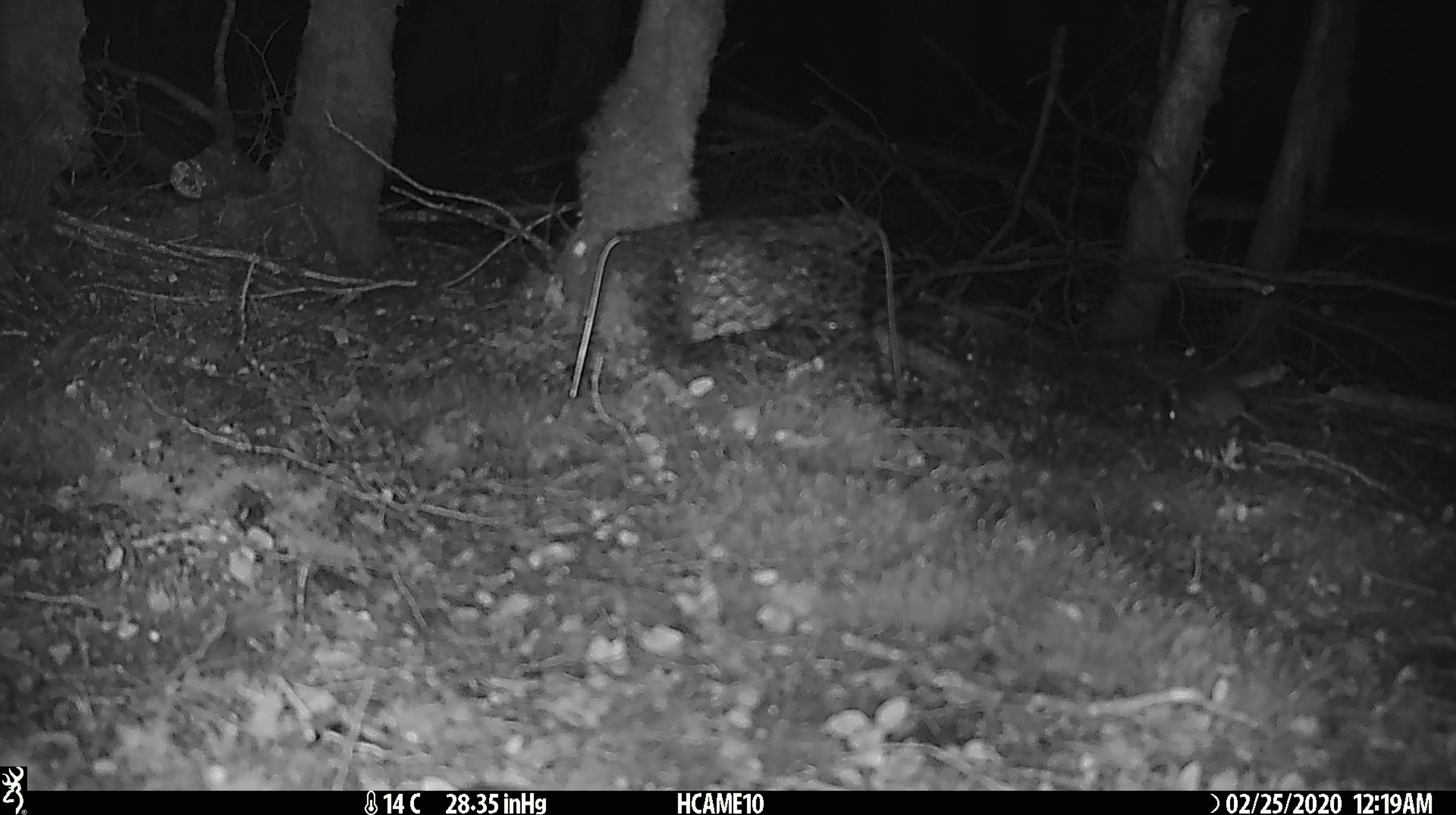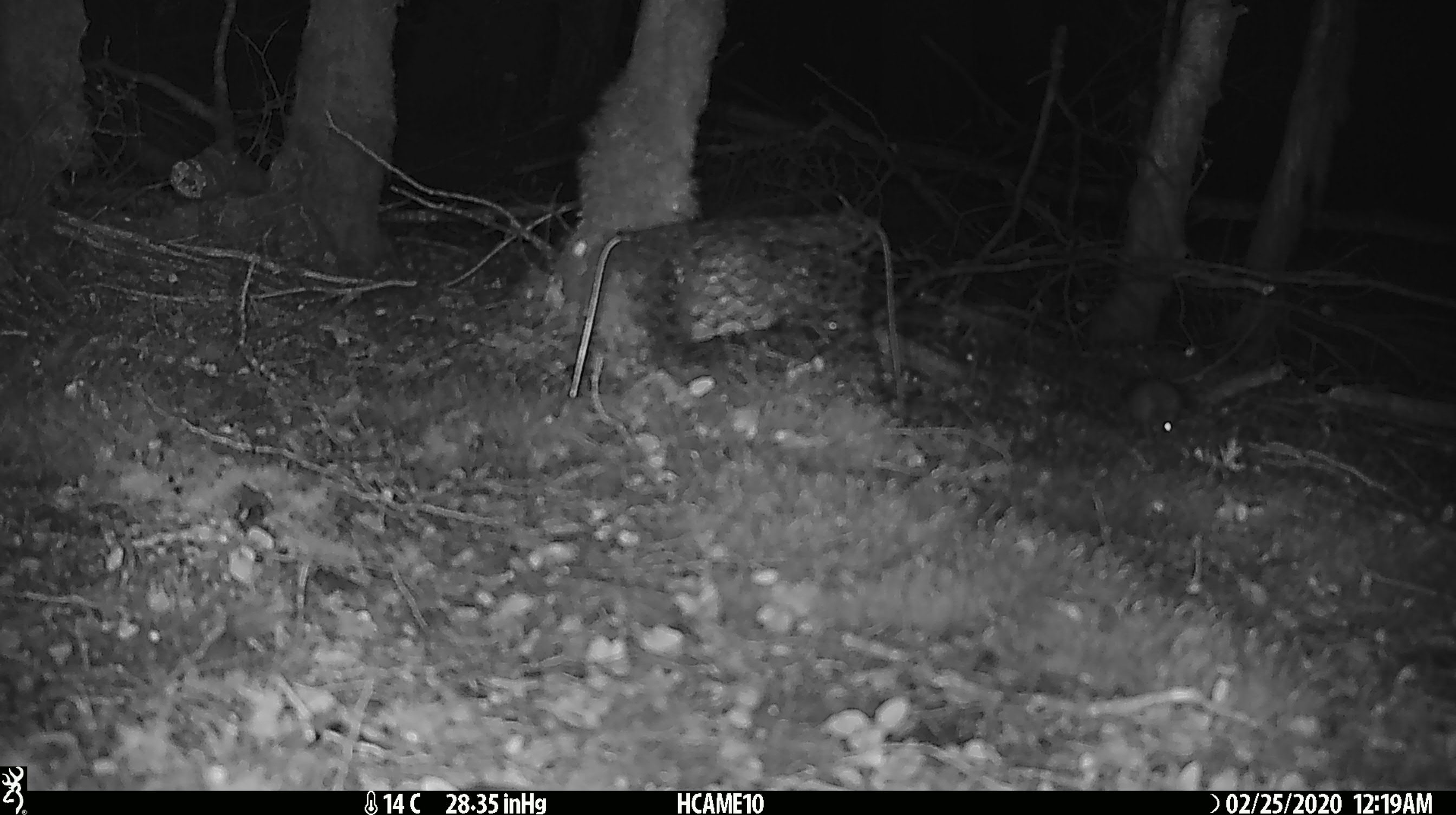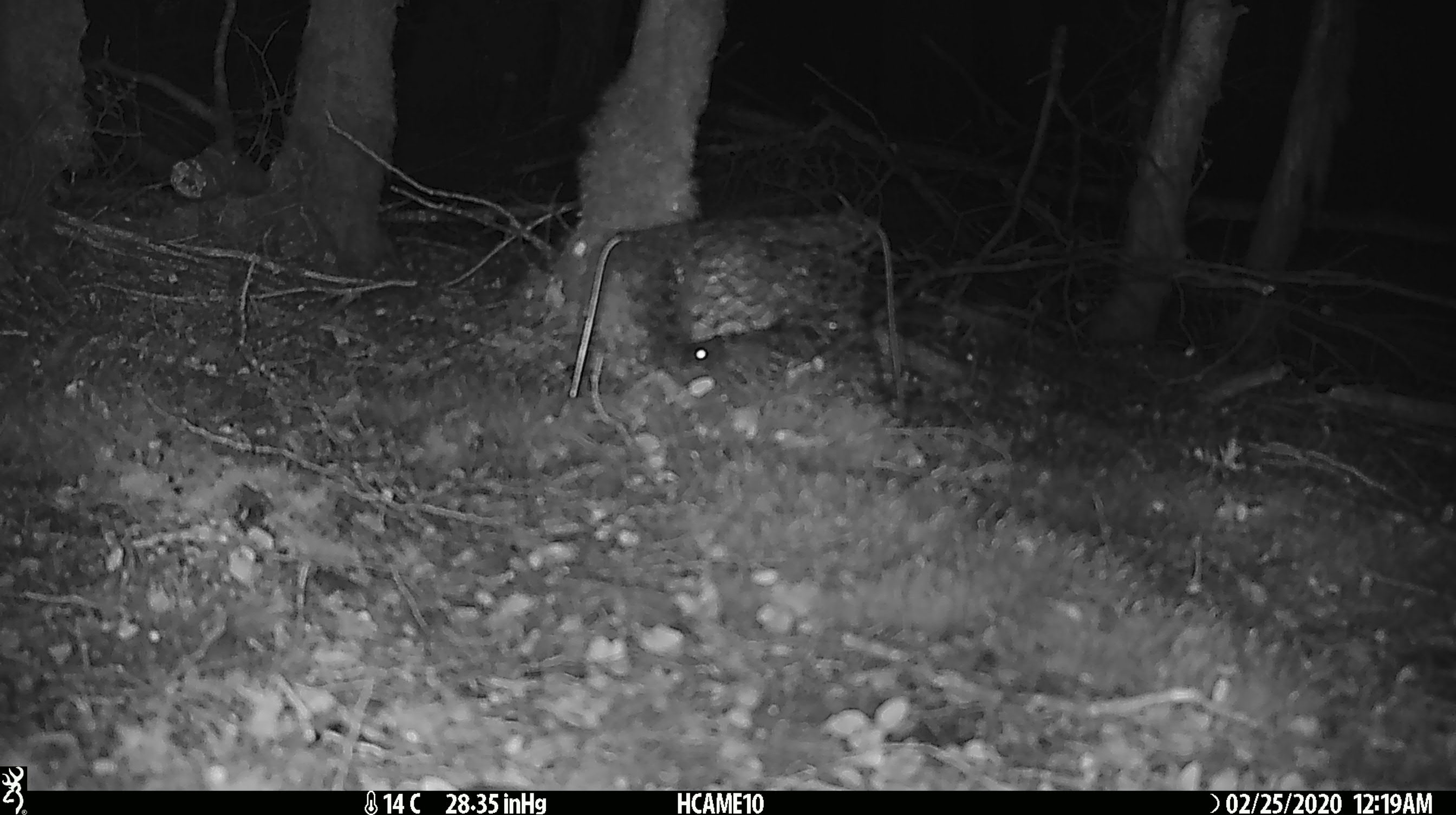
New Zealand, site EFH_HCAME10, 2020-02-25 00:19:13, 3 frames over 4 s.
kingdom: Animalia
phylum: Chordata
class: Mammalia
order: Rodentia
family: Muridae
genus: Mus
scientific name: Mus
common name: mouse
Mouse (Mus).